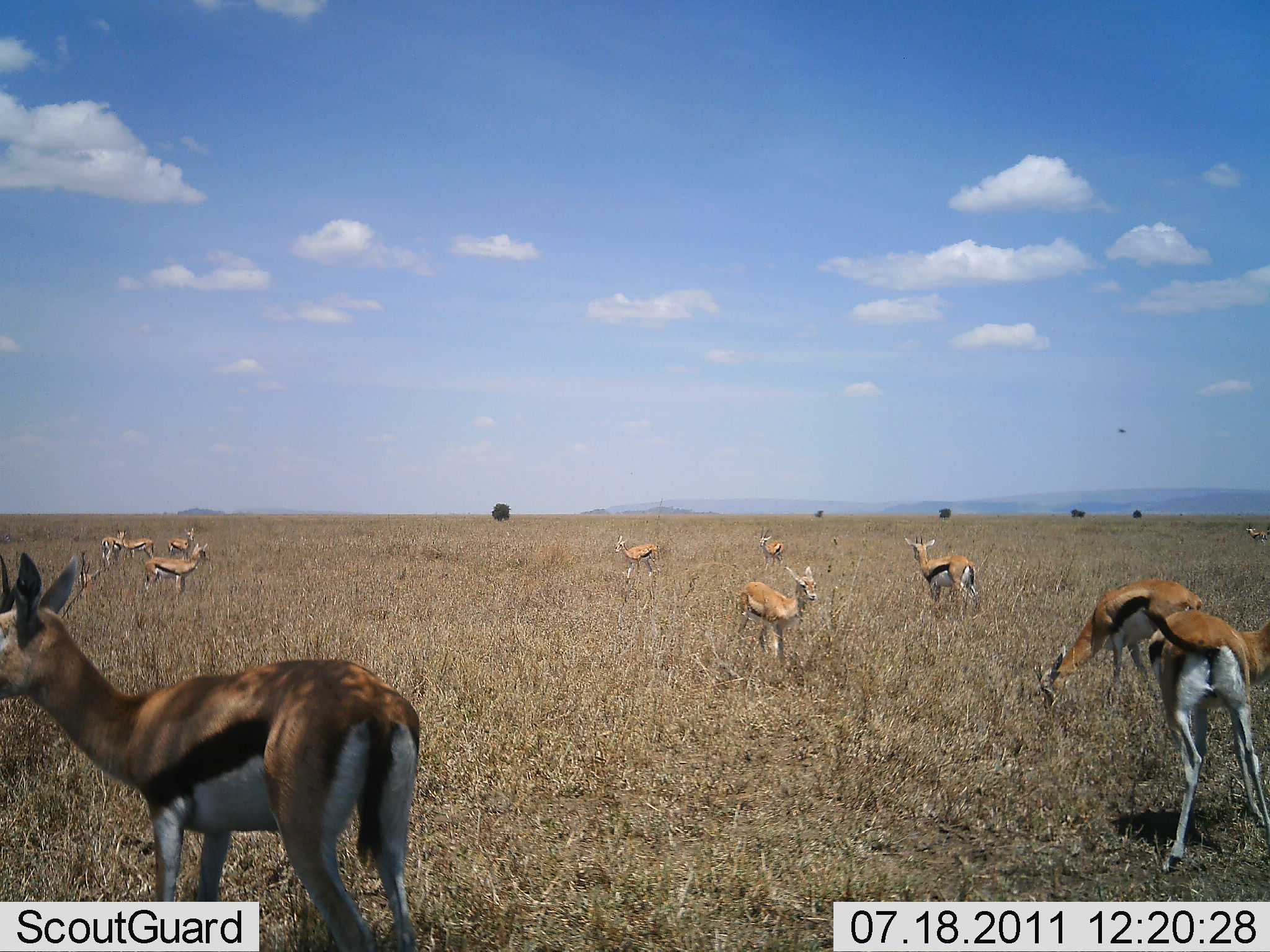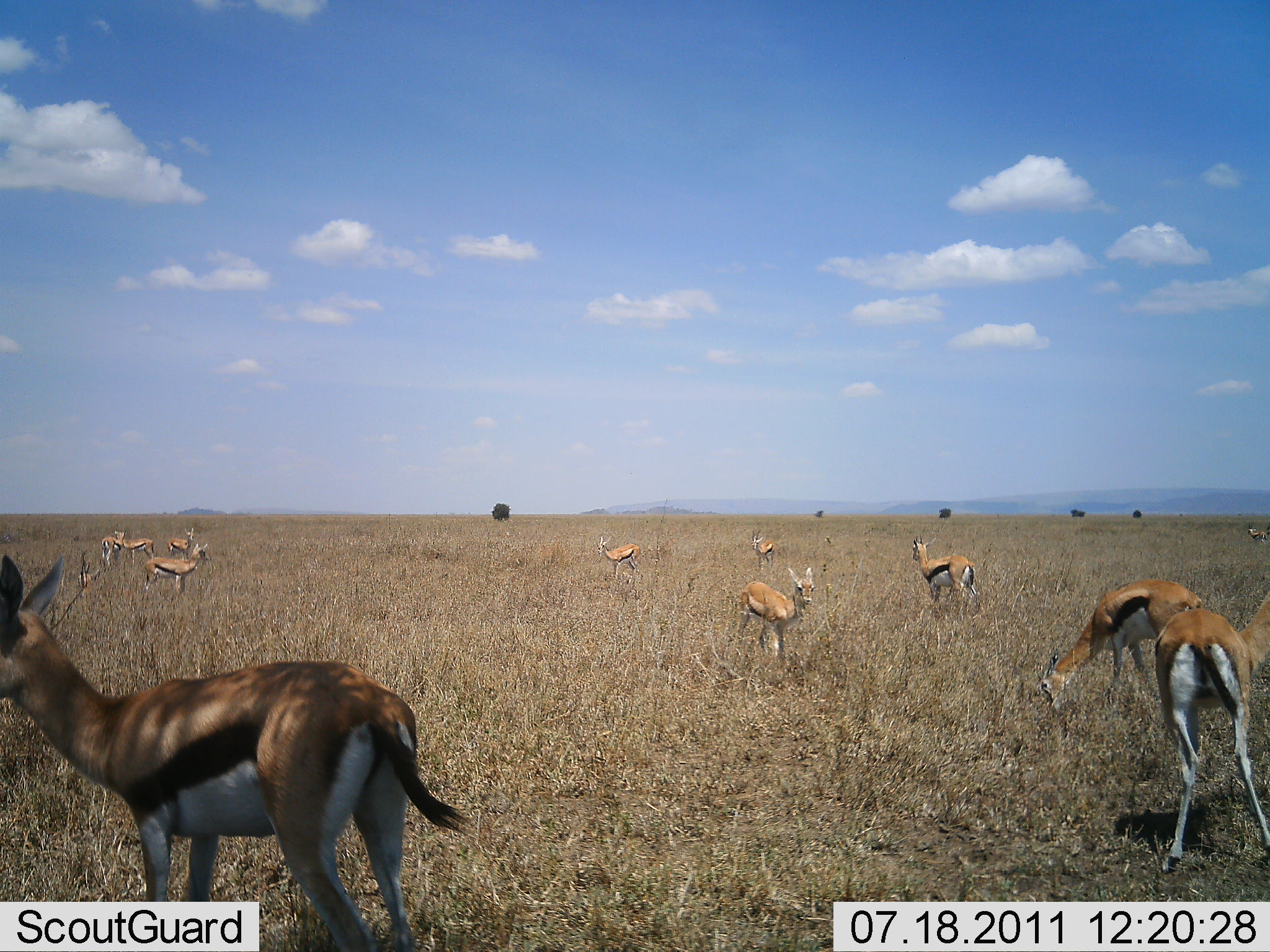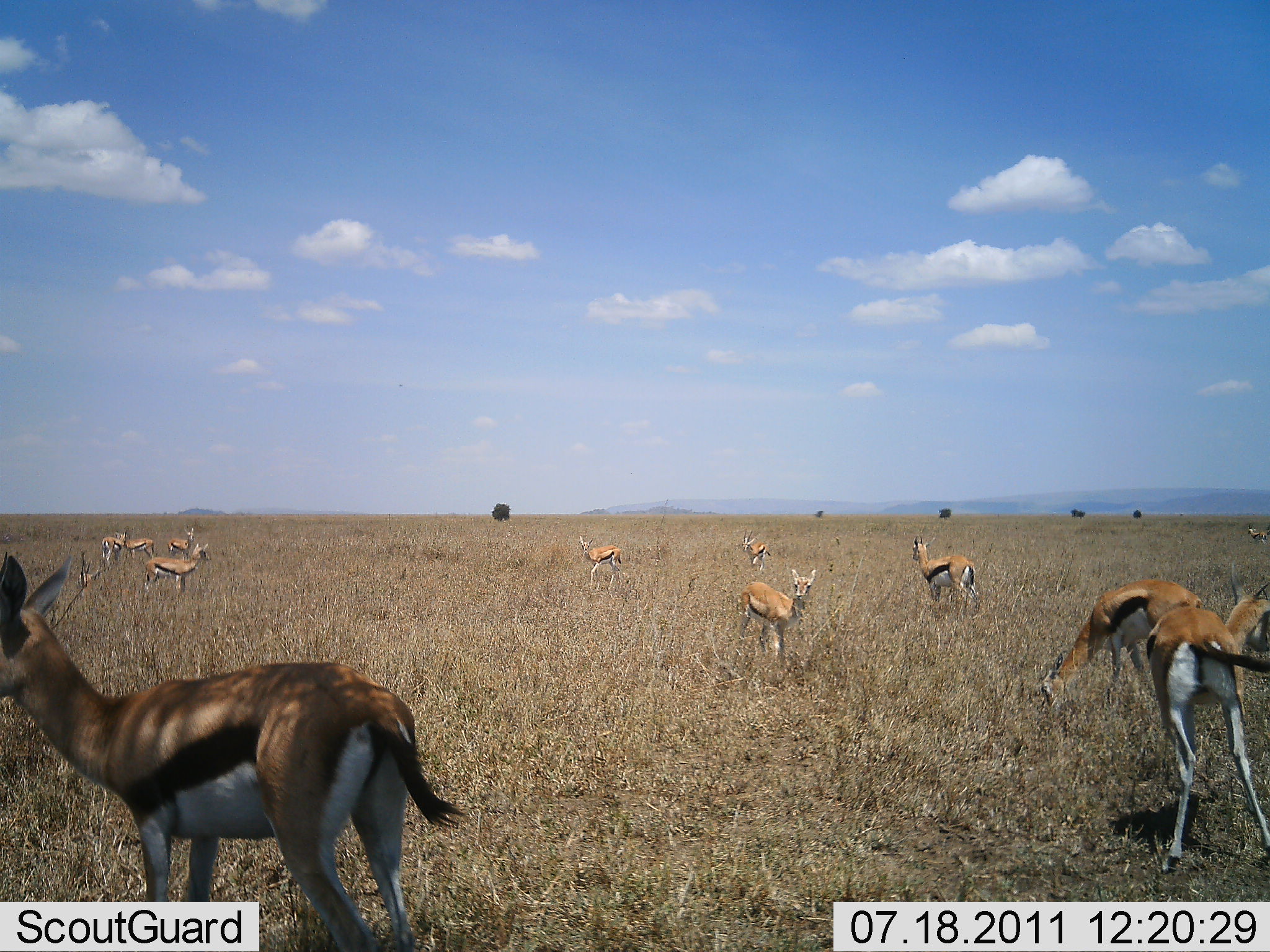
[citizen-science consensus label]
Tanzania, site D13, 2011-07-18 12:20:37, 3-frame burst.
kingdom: Animalia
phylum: Chordata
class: Mammalia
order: Artiodactyla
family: Bovidae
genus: Eudorcas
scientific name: Eudorcas thomsonii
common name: thomson's gazelle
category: gazellethomsons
Gazellethomsons (thomson's gazelle) (Eudorcas thomsonii), count 11-50. Behavior (volunteer vote fractions): standing 83%, resting 0%, moving 25%, interacting 0%. Young present (vote fraction): 8%. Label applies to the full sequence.